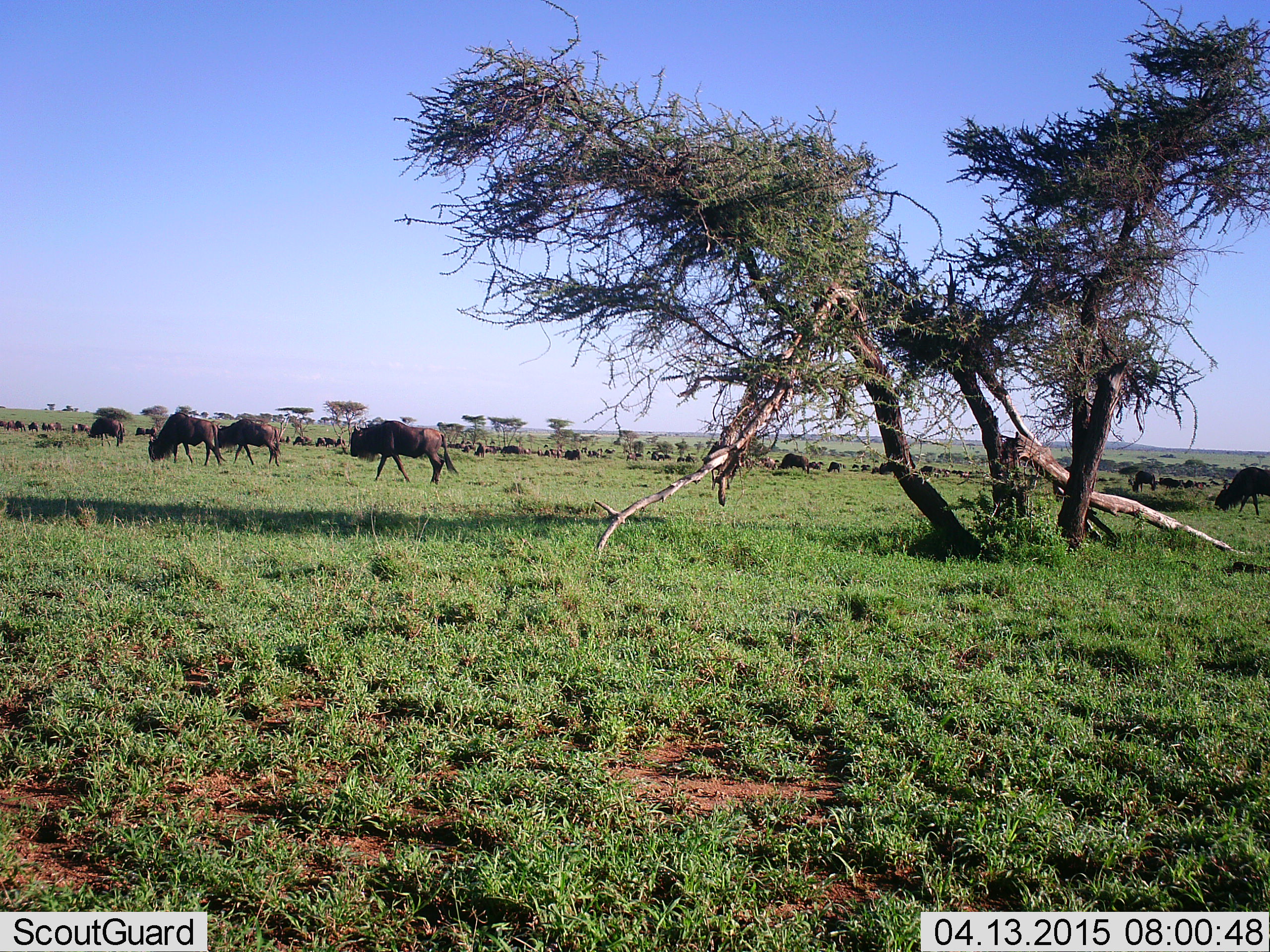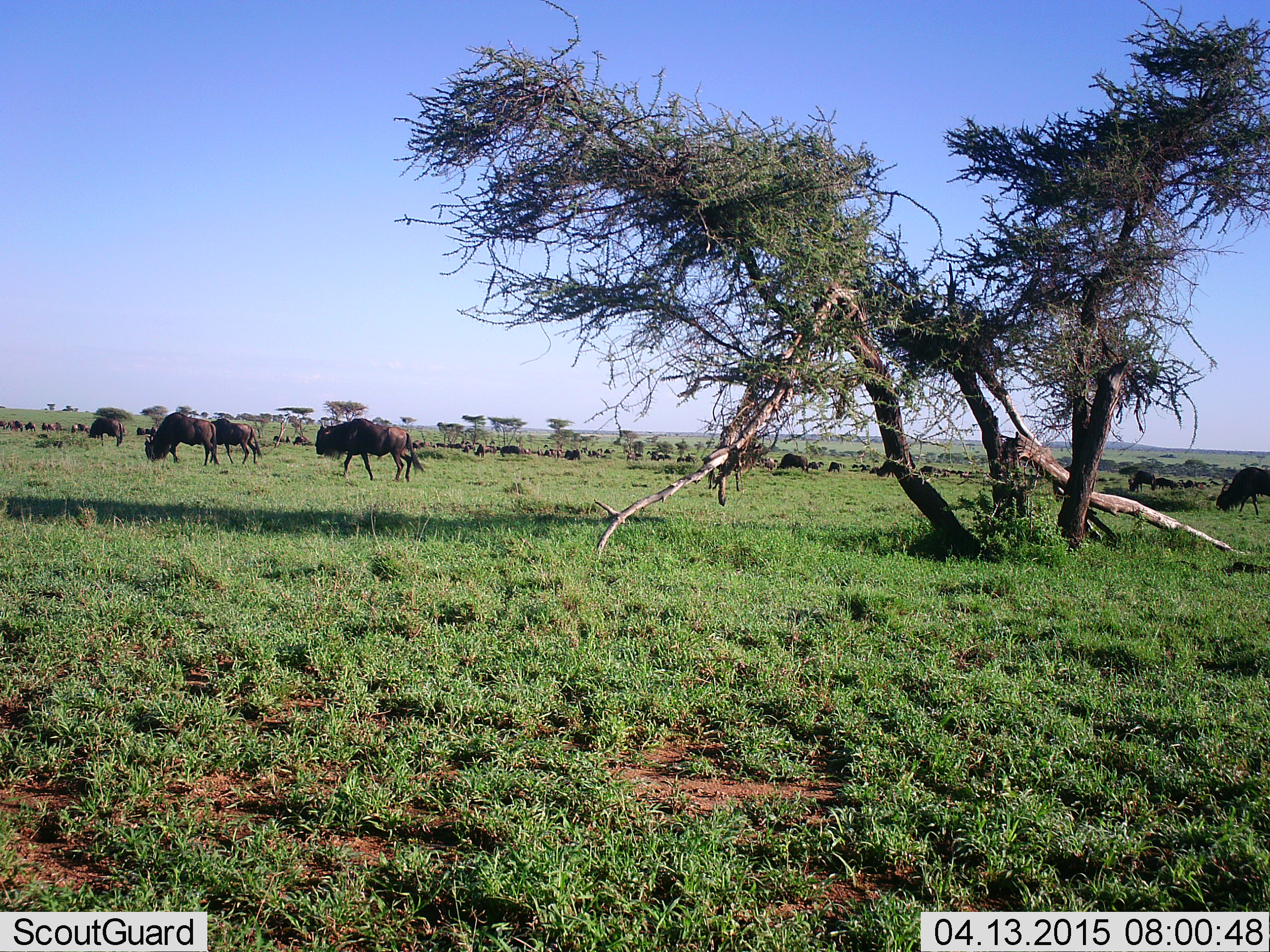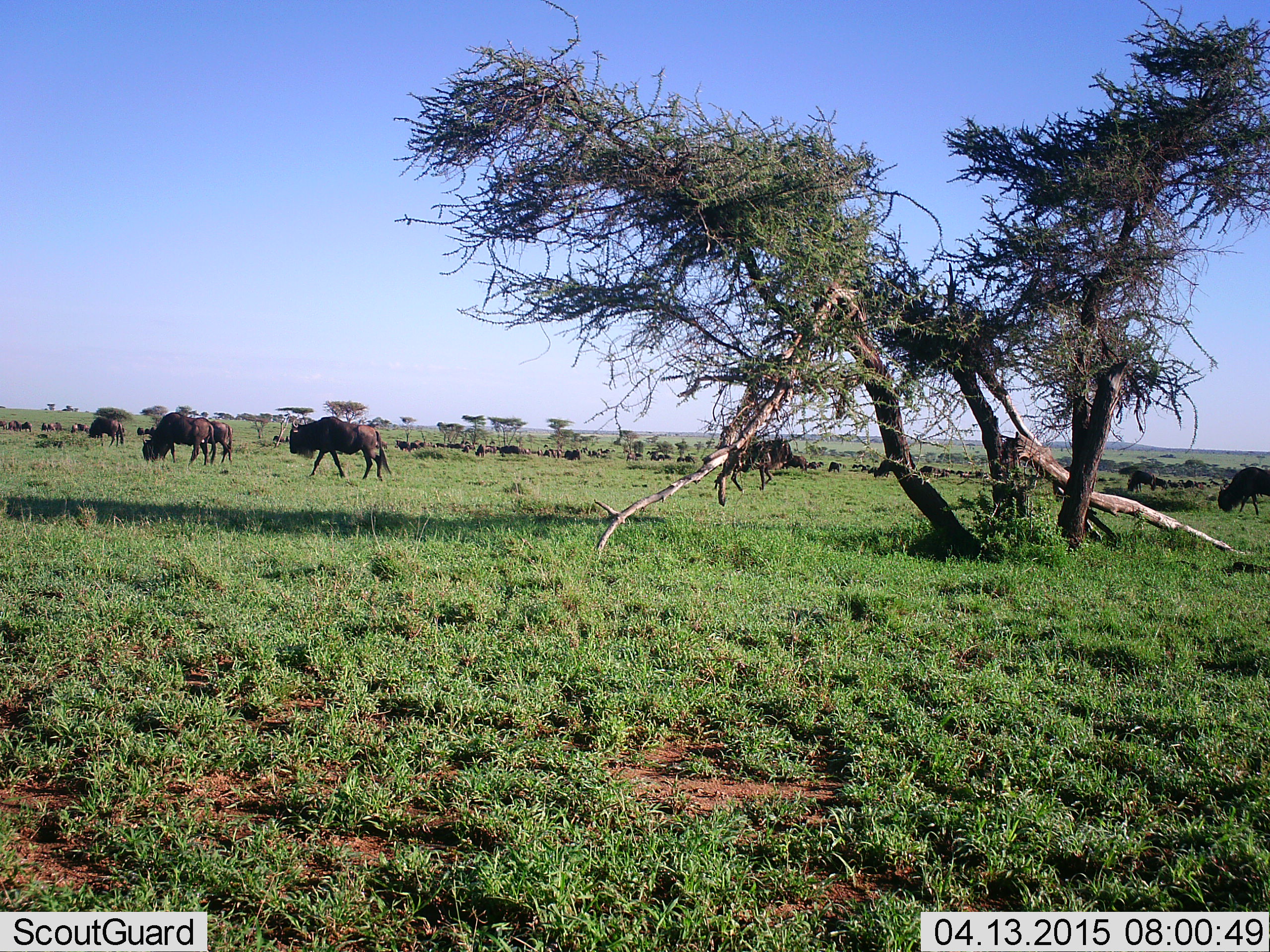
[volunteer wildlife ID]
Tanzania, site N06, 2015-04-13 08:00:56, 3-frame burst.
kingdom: Animalia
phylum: Chordata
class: Mammalia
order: Artiodactyla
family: Bovidae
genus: Connochaetes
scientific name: Connochaetes taurinus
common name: blue wildebeest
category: wildebeest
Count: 51+.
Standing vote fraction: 20%.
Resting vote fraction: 10%.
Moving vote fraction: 100%.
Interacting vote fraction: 0%.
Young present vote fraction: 0%.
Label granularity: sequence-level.